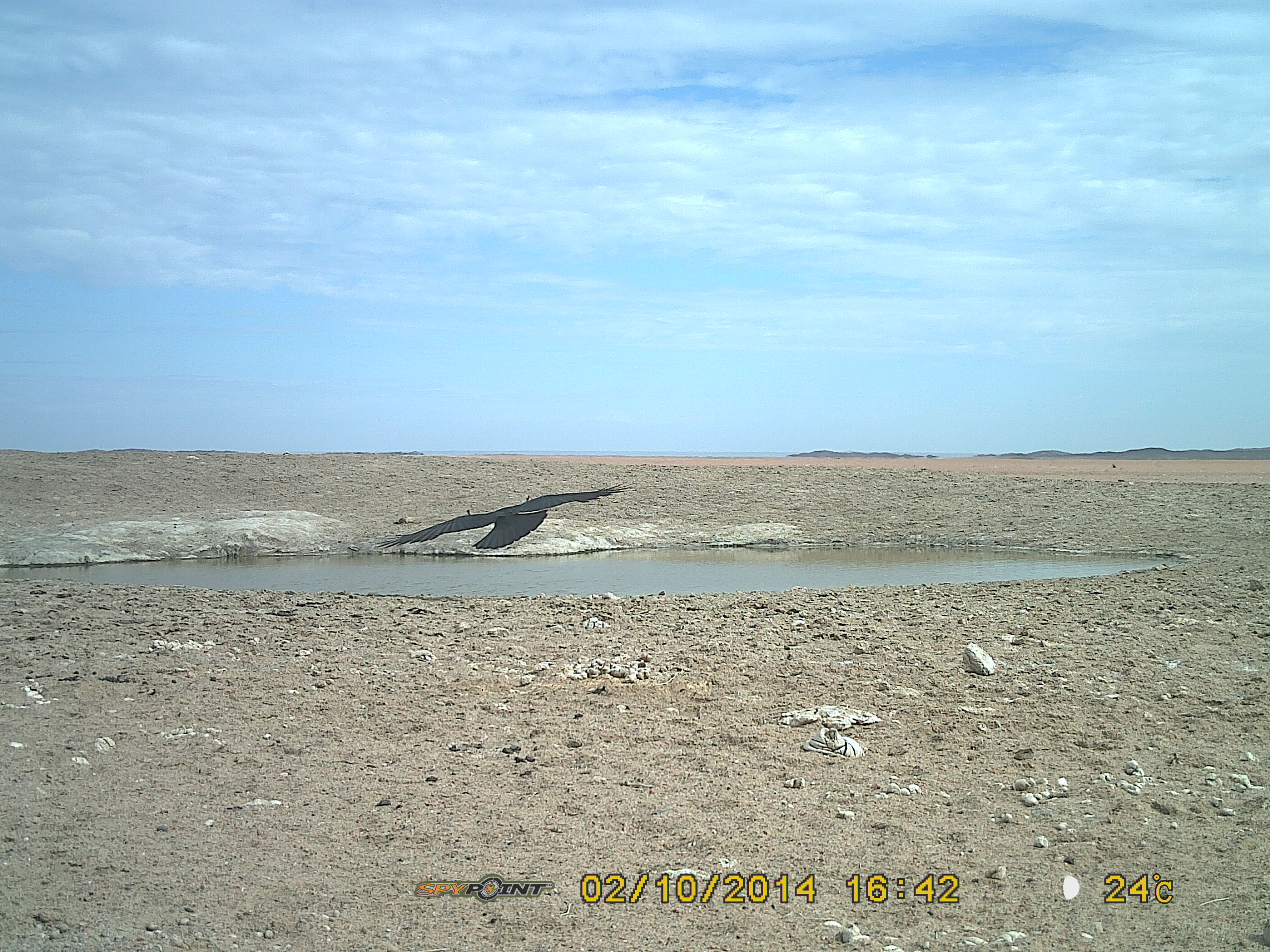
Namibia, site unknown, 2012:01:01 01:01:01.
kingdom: Animalia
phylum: Chordata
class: Aves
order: Passeriformes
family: Corvidae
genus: Corvus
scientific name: Corvus capensis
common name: cape crow